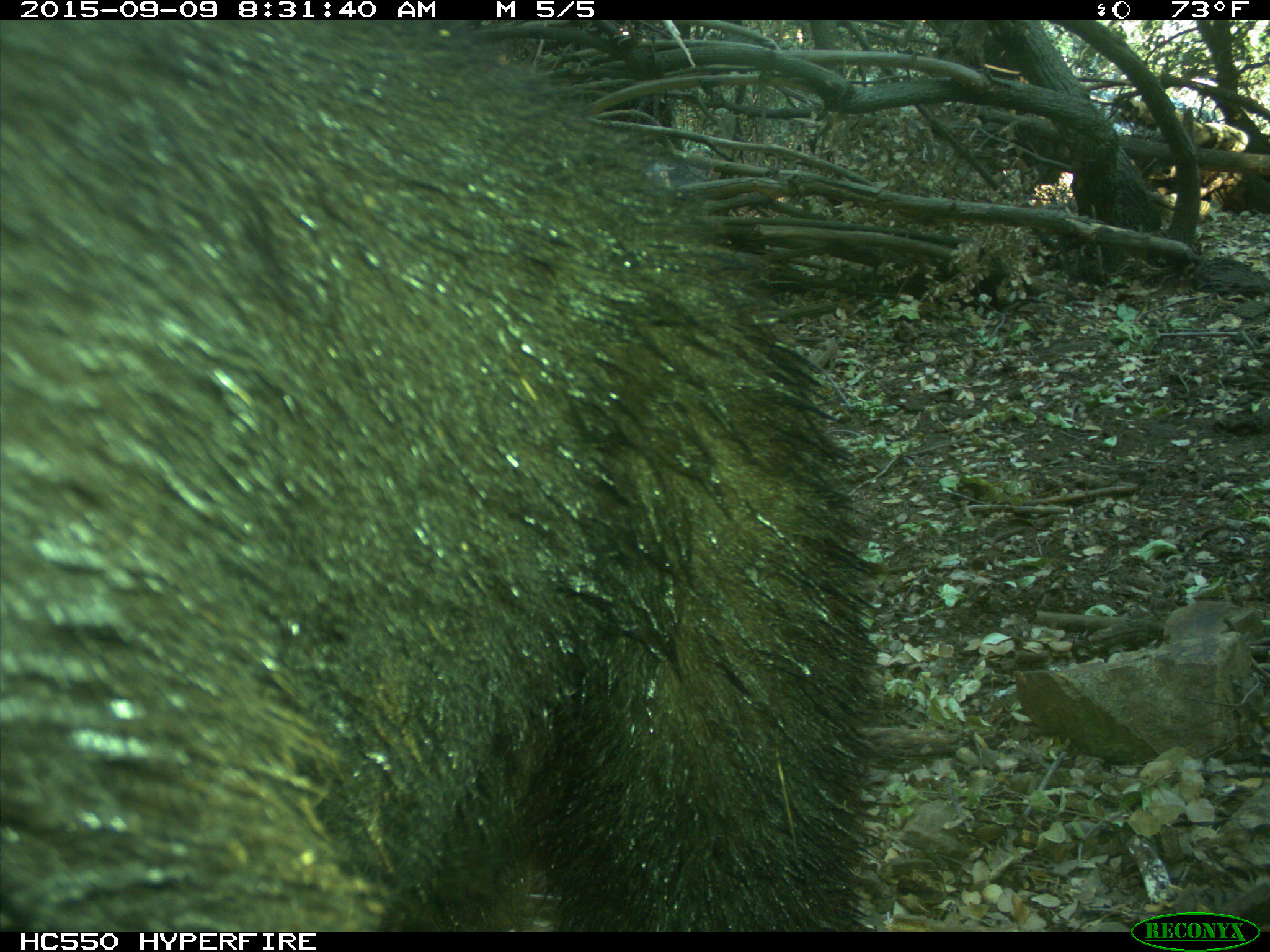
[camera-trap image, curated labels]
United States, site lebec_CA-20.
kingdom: Animalia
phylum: Chordata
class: Mammalia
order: Carnivora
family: Ursidae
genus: Ursus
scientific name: Ursus americanus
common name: american black bear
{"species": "Ursus americanus (american black bear)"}